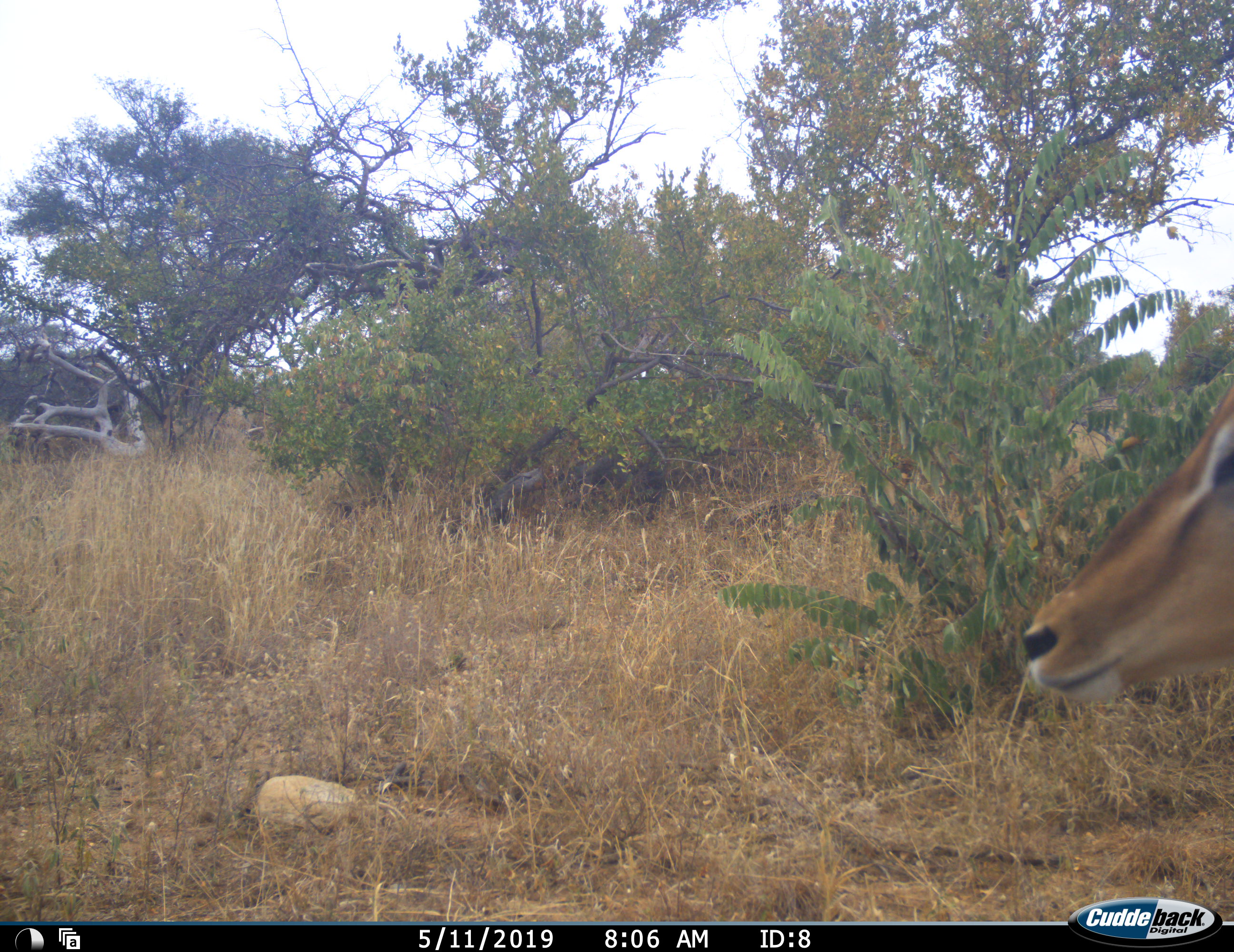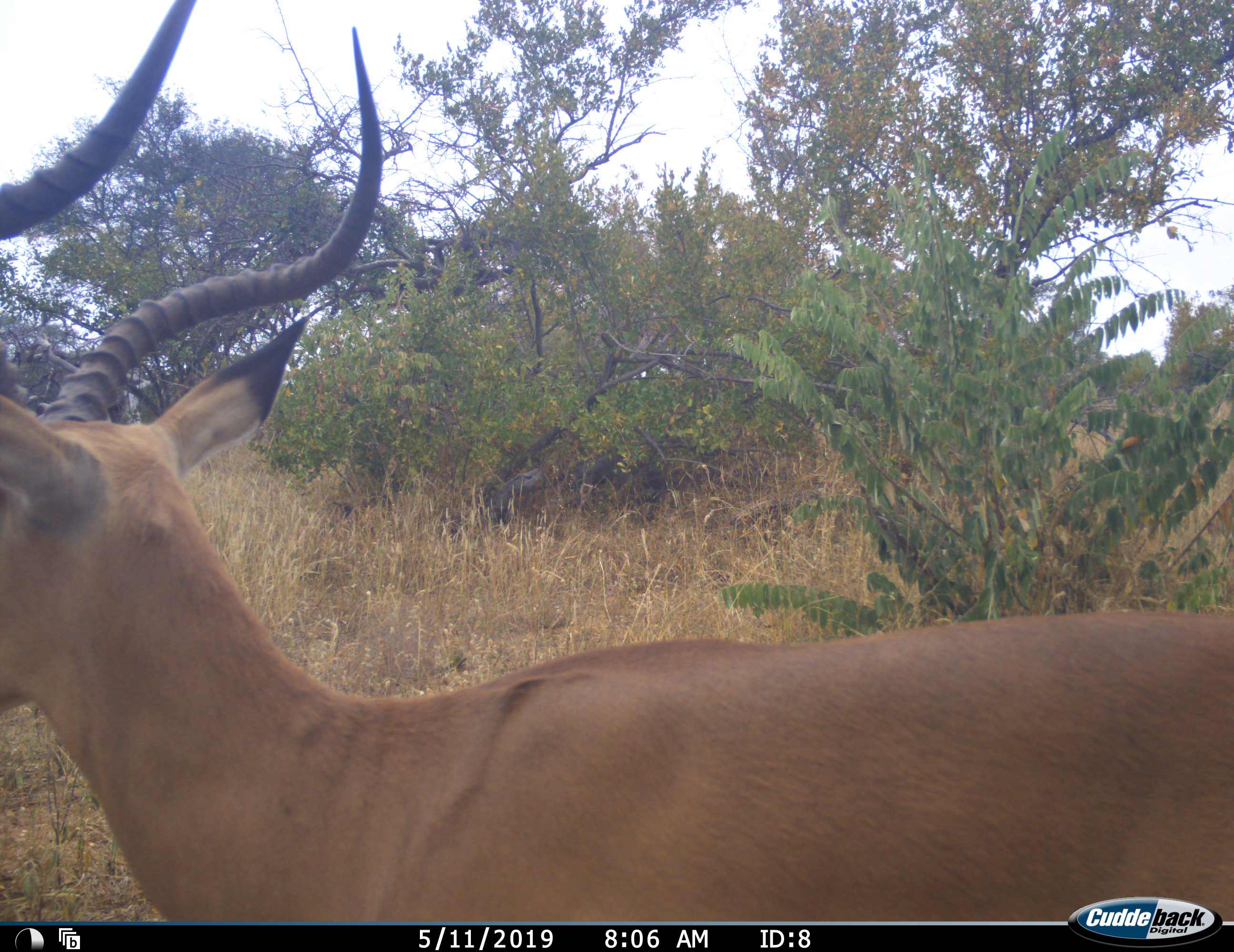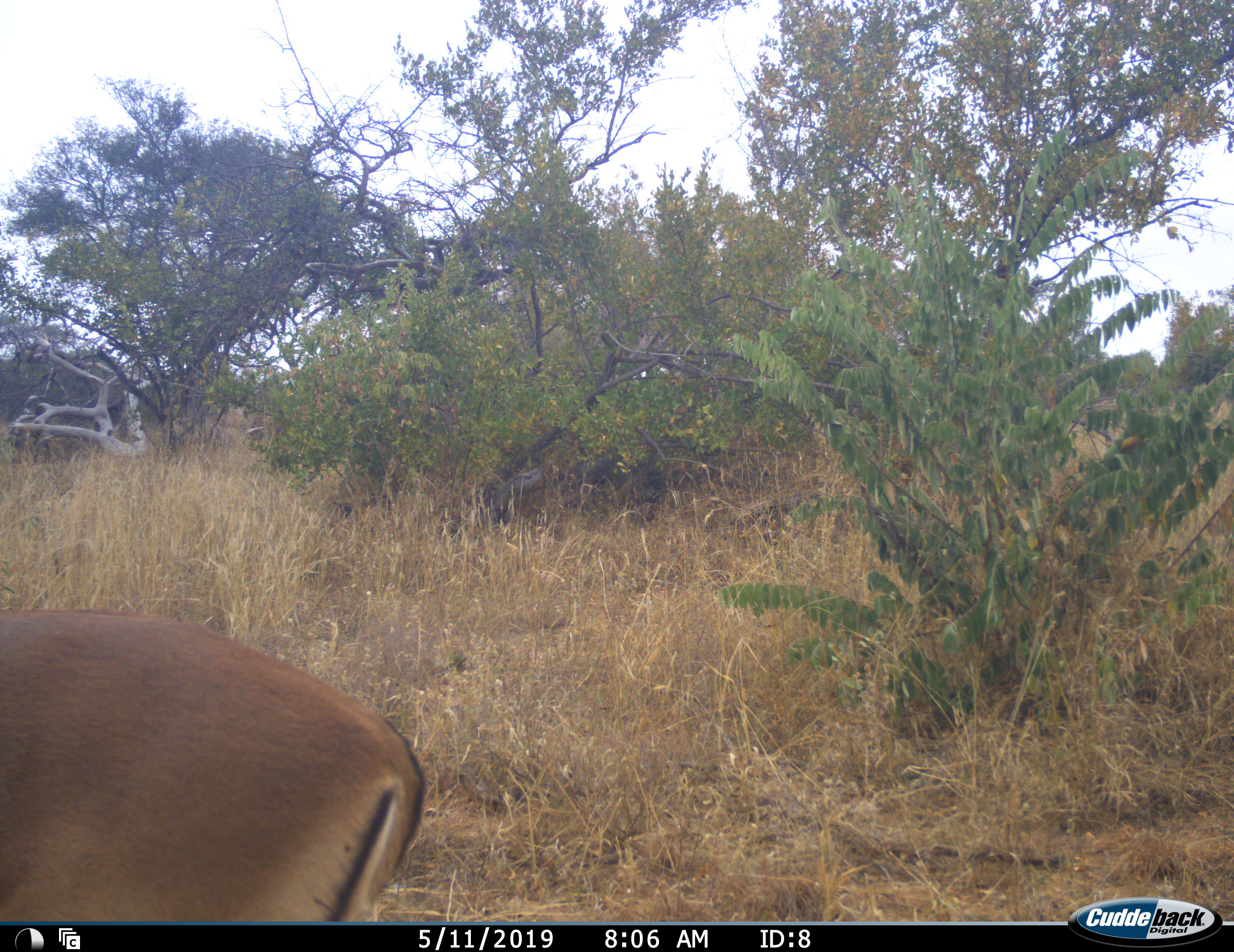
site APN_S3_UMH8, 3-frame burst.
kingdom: Animalia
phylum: Chordata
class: Mammalia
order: Artiodactyla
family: Bovidae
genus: Aepyceros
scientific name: Aepyceros melampus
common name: impala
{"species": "impala (Aepyceros melampus)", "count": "1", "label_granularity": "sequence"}